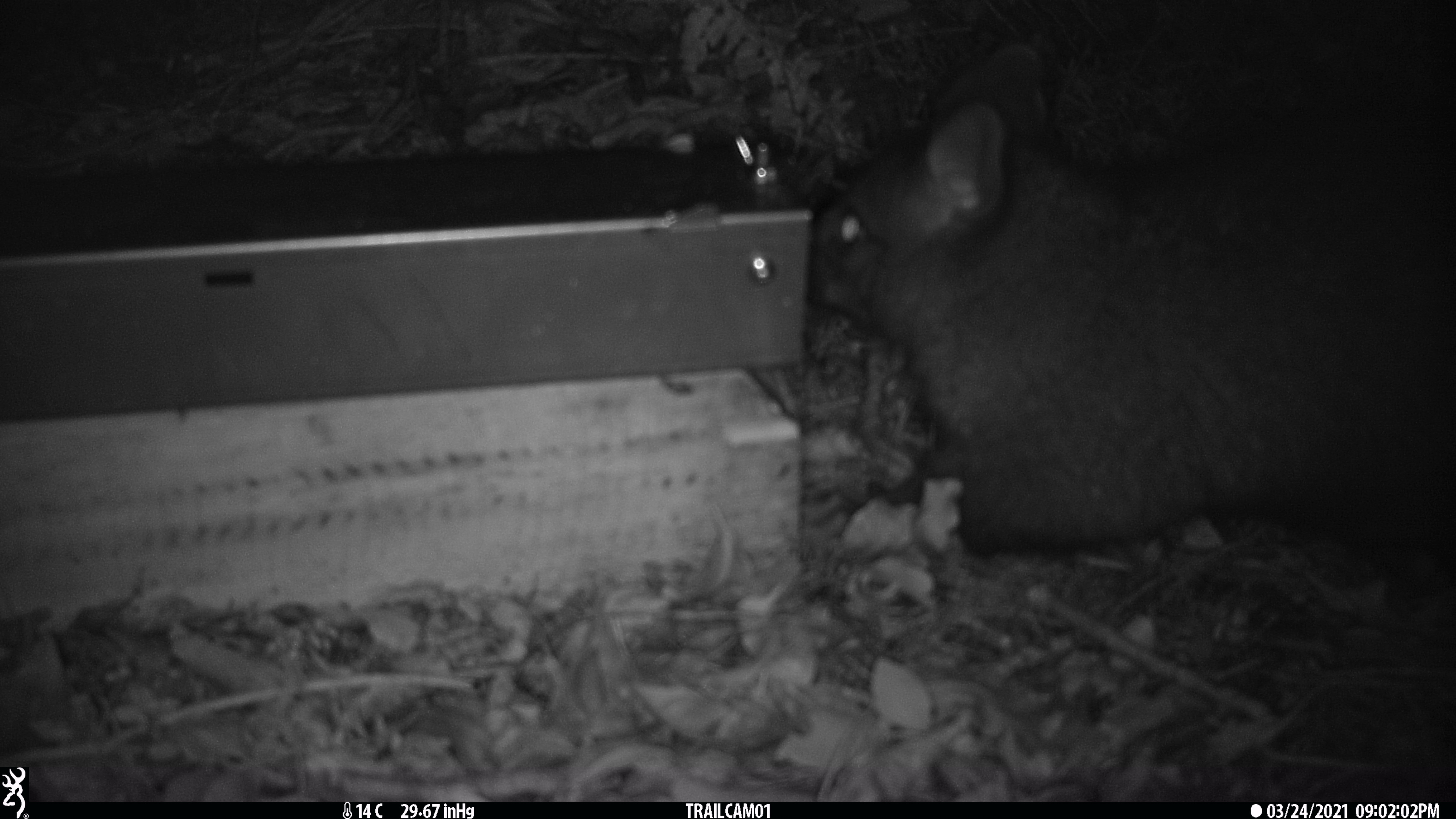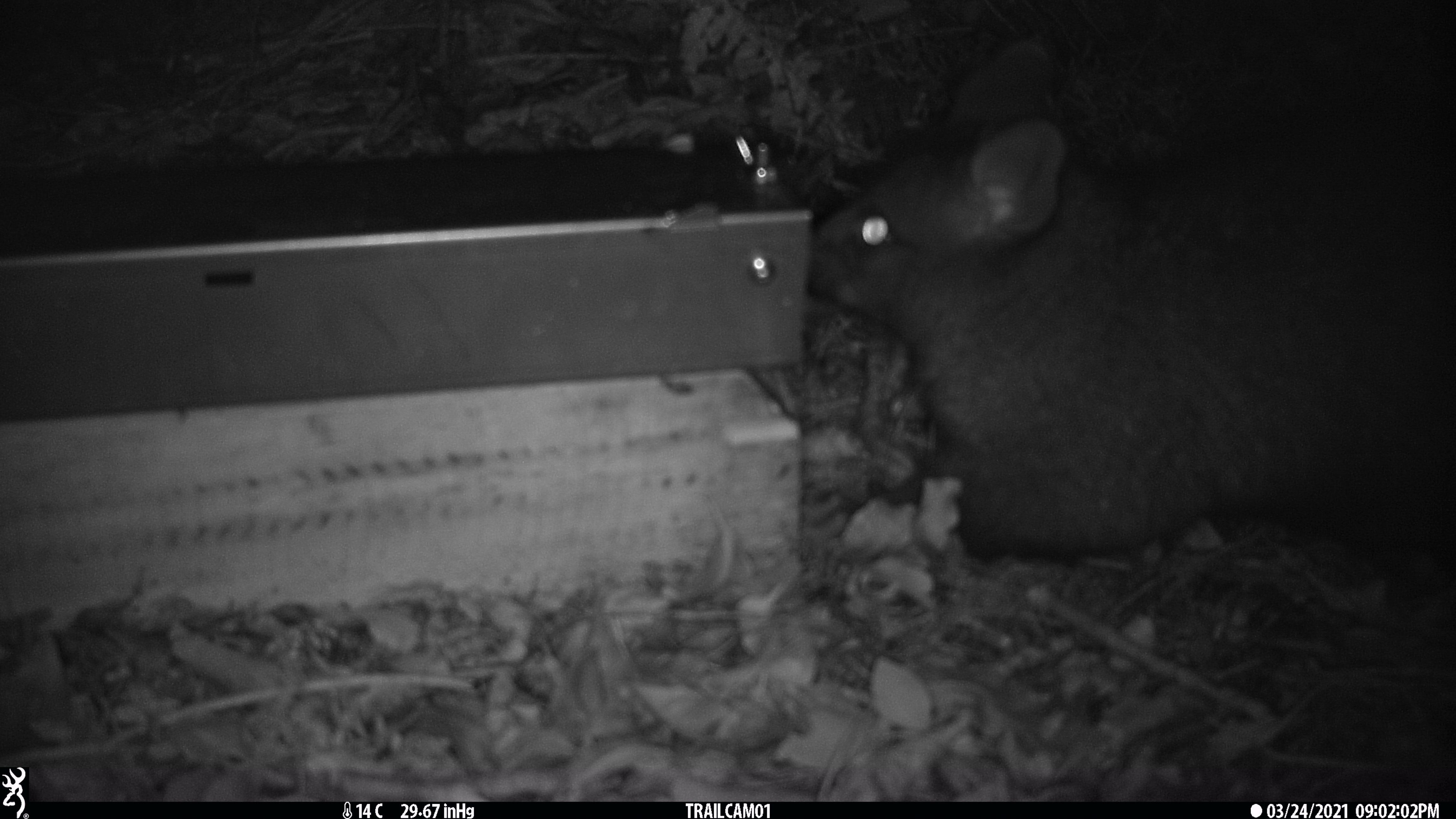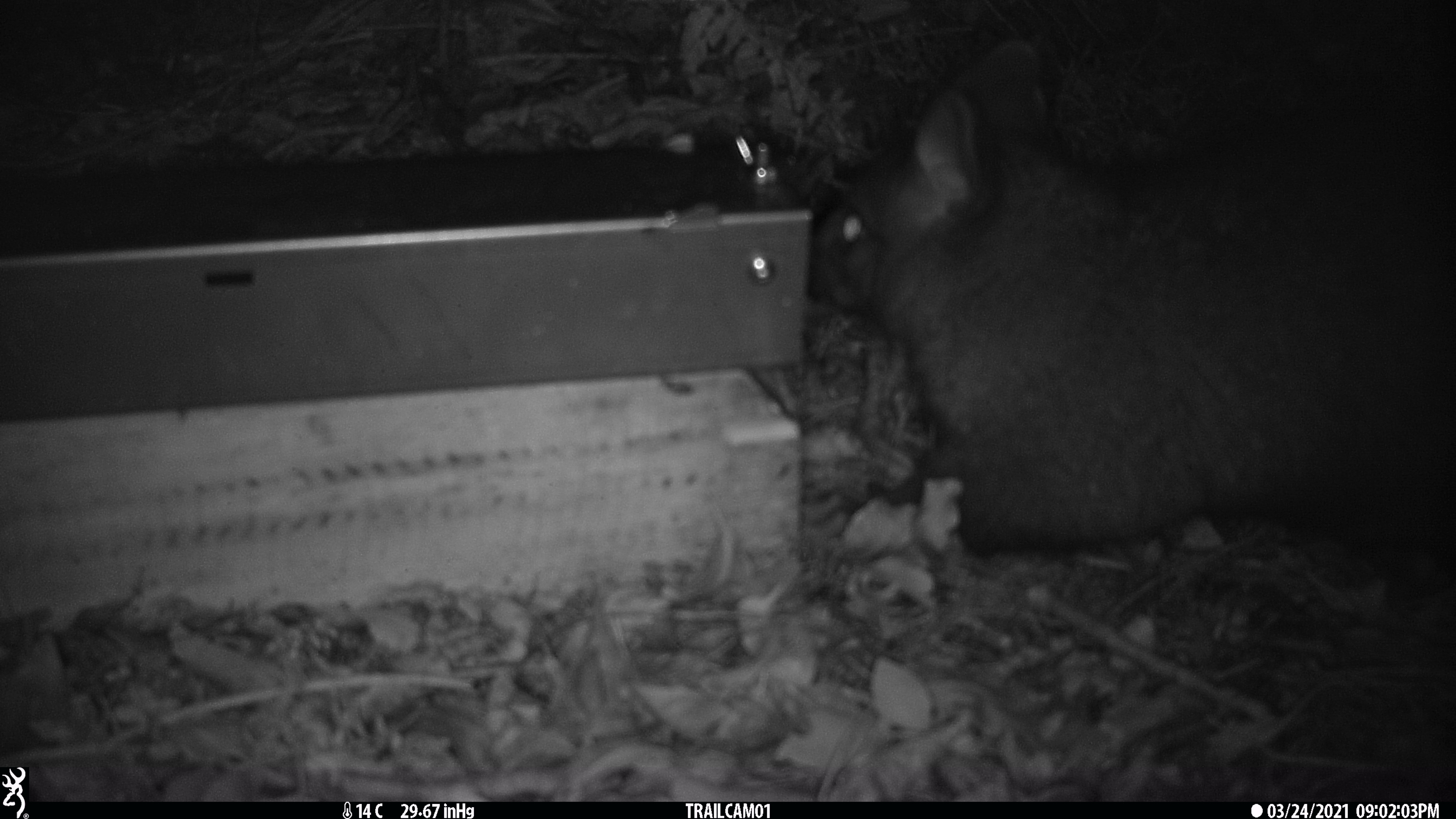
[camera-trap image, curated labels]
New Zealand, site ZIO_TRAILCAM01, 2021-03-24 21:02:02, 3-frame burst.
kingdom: Animalia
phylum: Chordata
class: Mammalia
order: Diprotodontia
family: Phalangeridae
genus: Trichosurus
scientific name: Trichosurus vulpecula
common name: common brushtail possum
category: possum